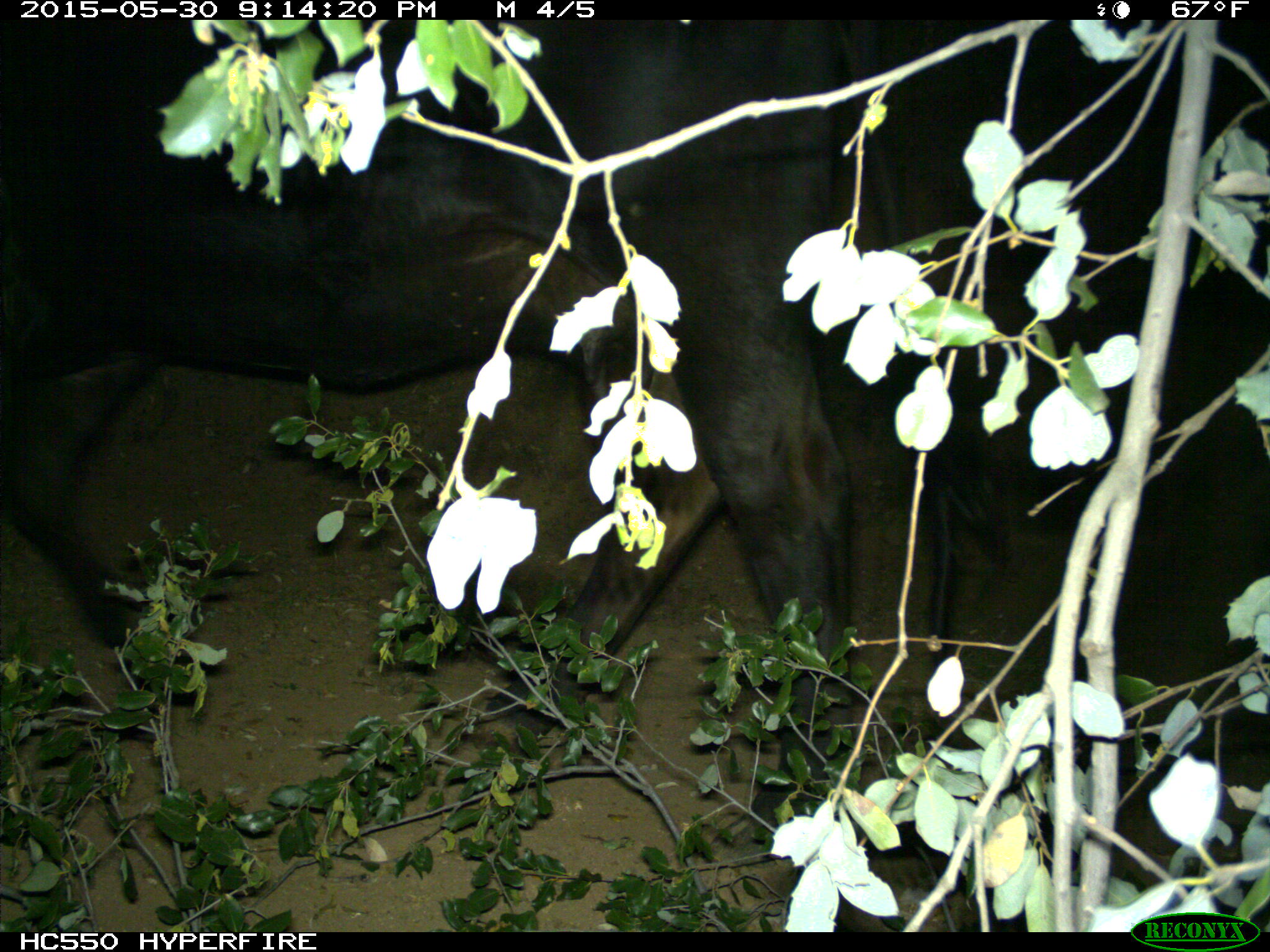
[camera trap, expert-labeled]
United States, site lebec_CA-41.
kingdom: Animalia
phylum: Chordata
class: Mammalia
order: Artiodactyla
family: Bovidae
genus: Bos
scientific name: Bos taurus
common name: domestic cow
Bos taurus (domestic cow).